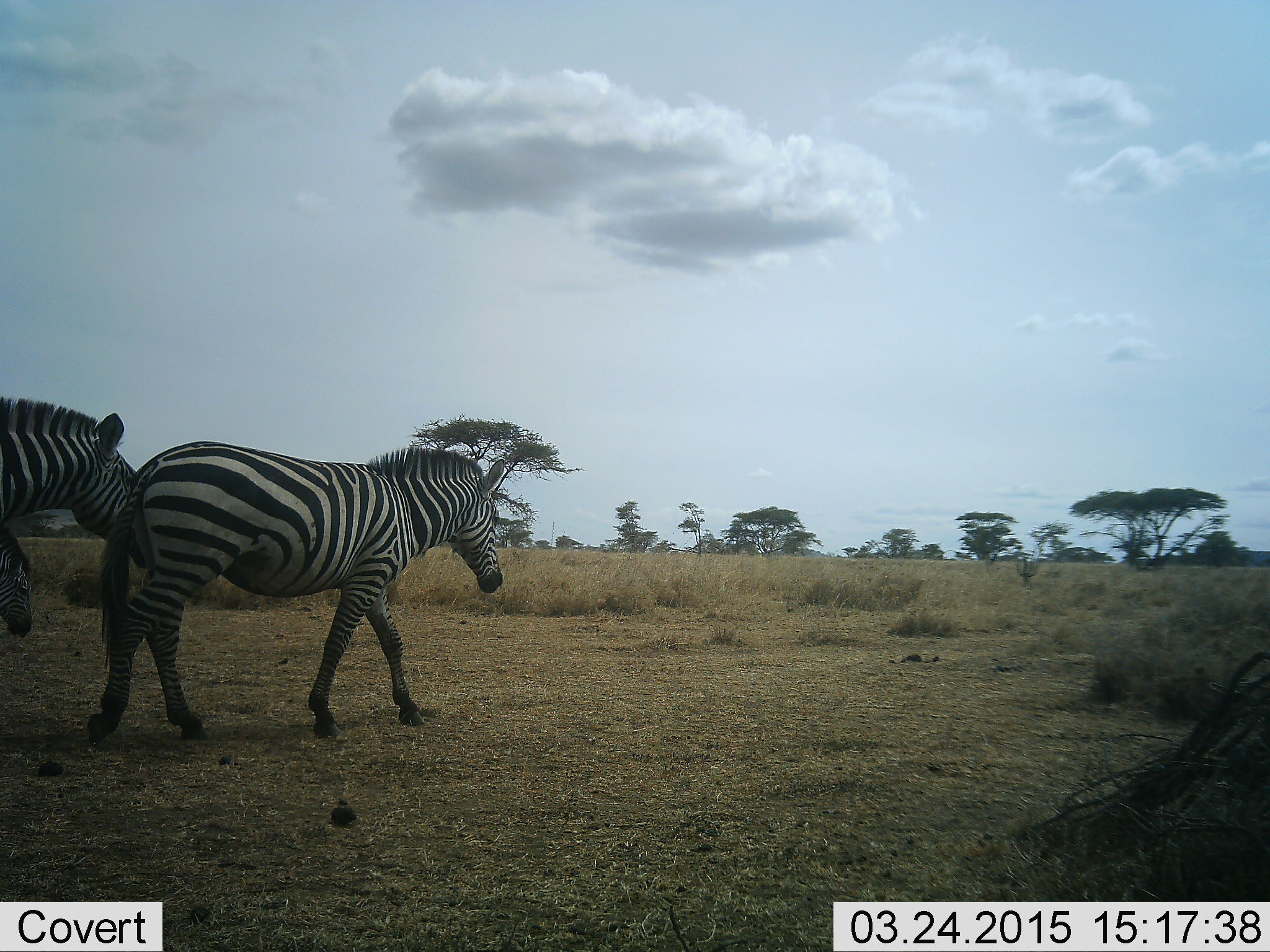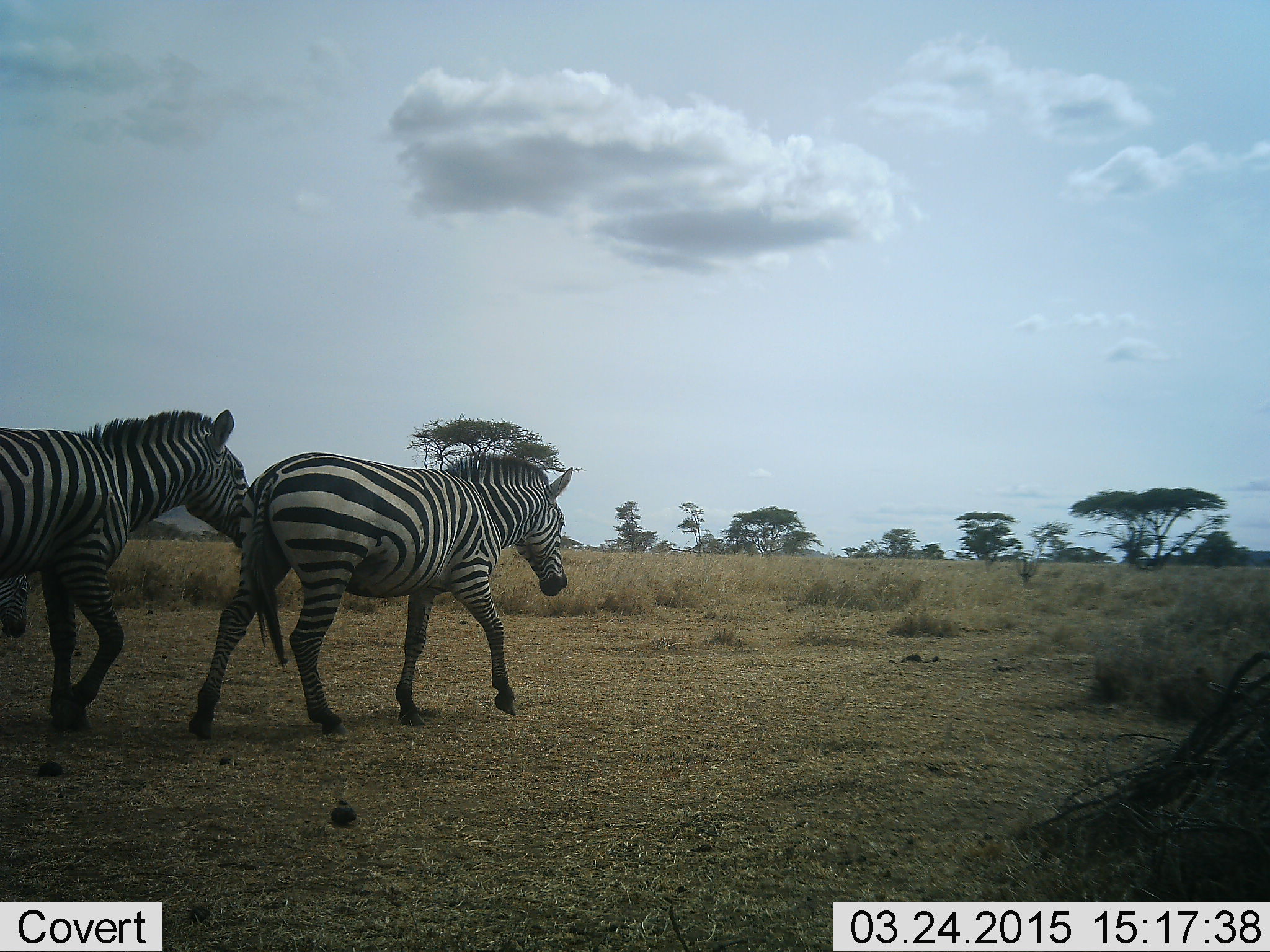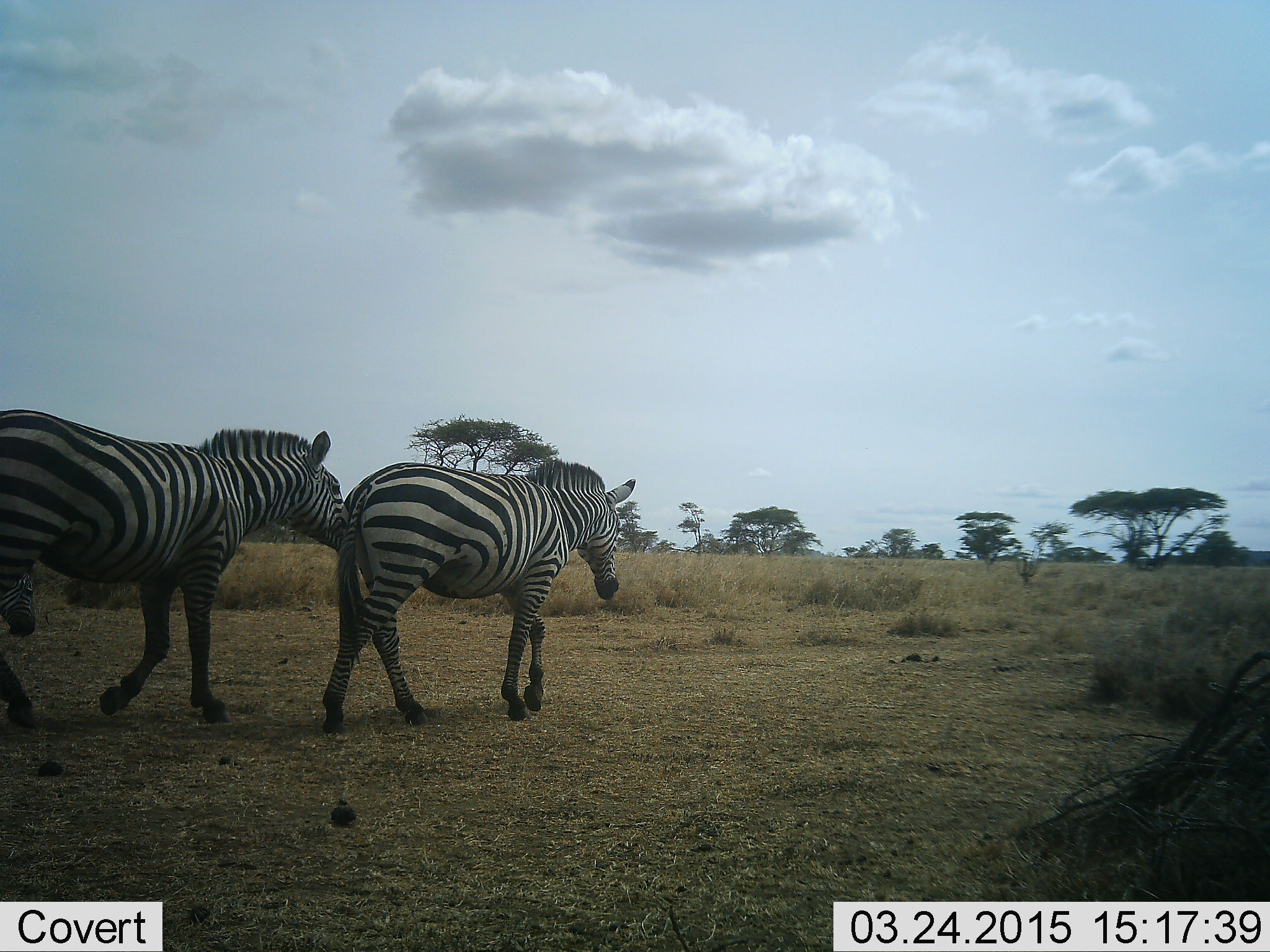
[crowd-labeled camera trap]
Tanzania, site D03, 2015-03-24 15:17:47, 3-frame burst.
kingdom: Animalia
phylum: Chordata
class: Mammalia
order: Perissodactyla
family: Equidae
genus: Equus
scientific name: Equus quagga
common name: plains zebra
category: zebra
Zebra (plains zebra) (Equus quagga), count 2. Behavior (volunteer vote fractions): standing 0%, resting 0%, moving 100%, interacting 0%. Young present (vote fraction): 0%. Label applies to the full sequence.